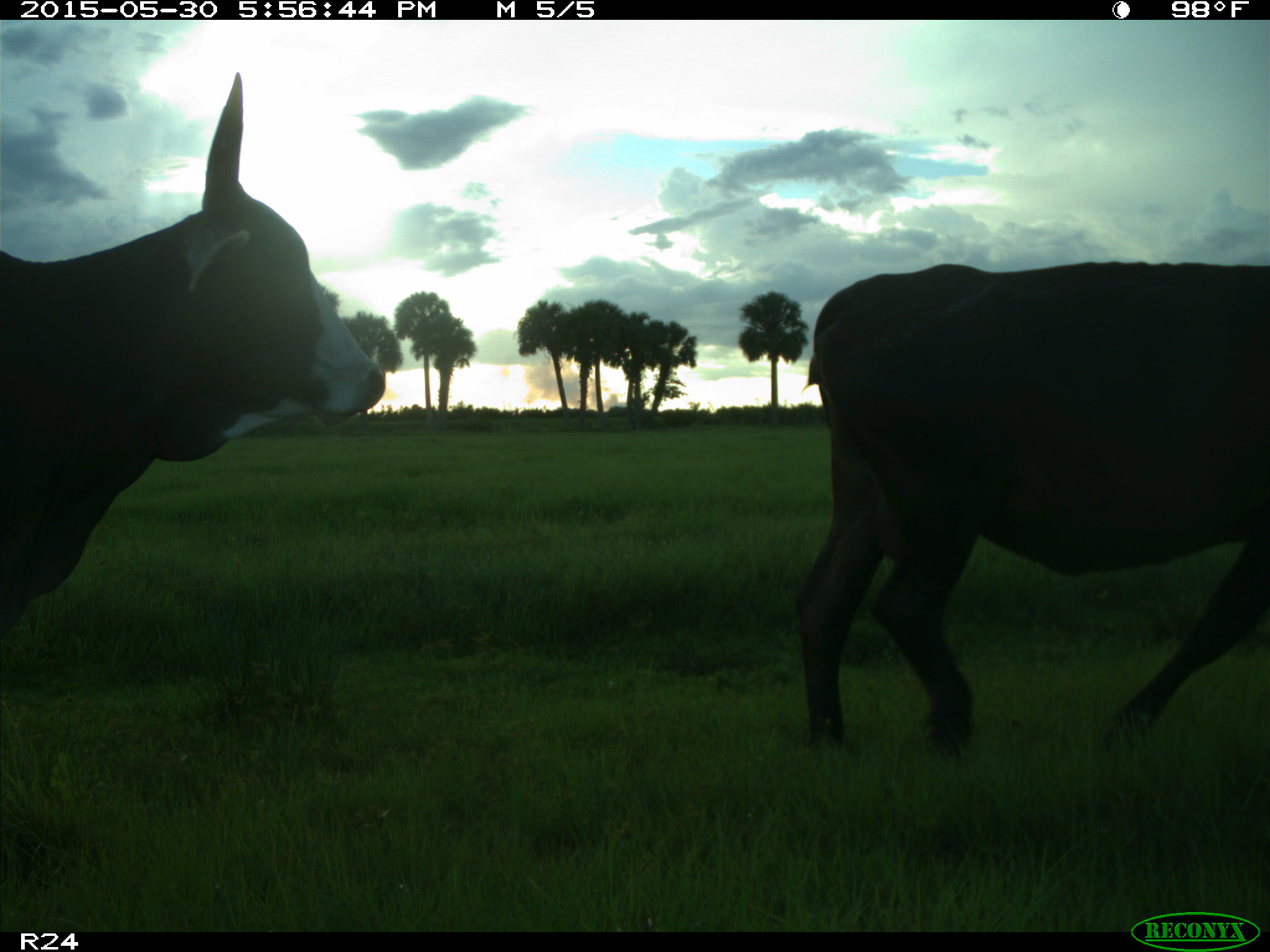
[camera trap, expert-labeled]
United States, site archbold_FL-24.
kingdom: Animalia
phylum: Chordata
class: Mammalia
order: Artiodactyla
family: Bovidae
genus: Bos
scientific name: Bos taurus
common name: domestic cow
Bos taurus (domestic cow).